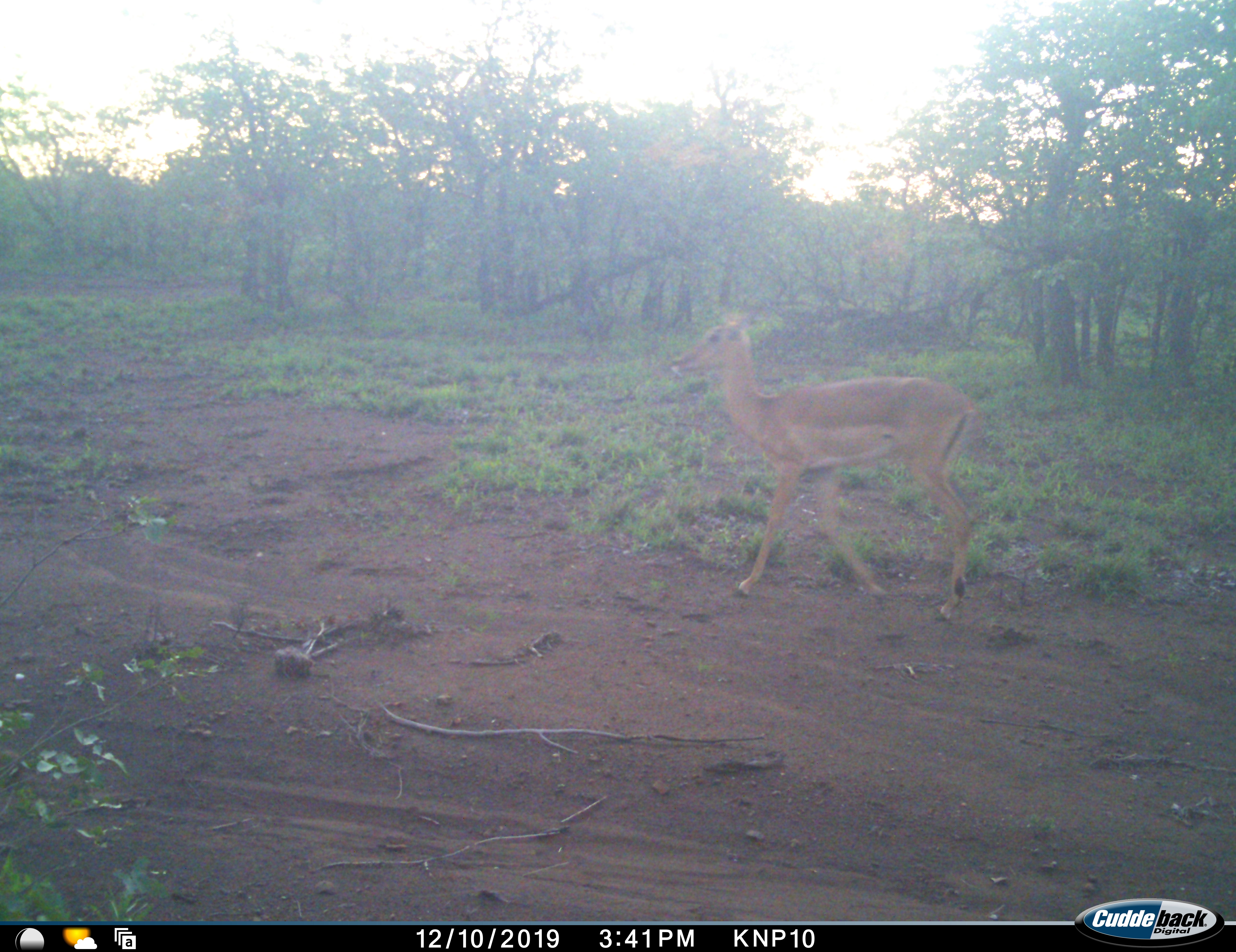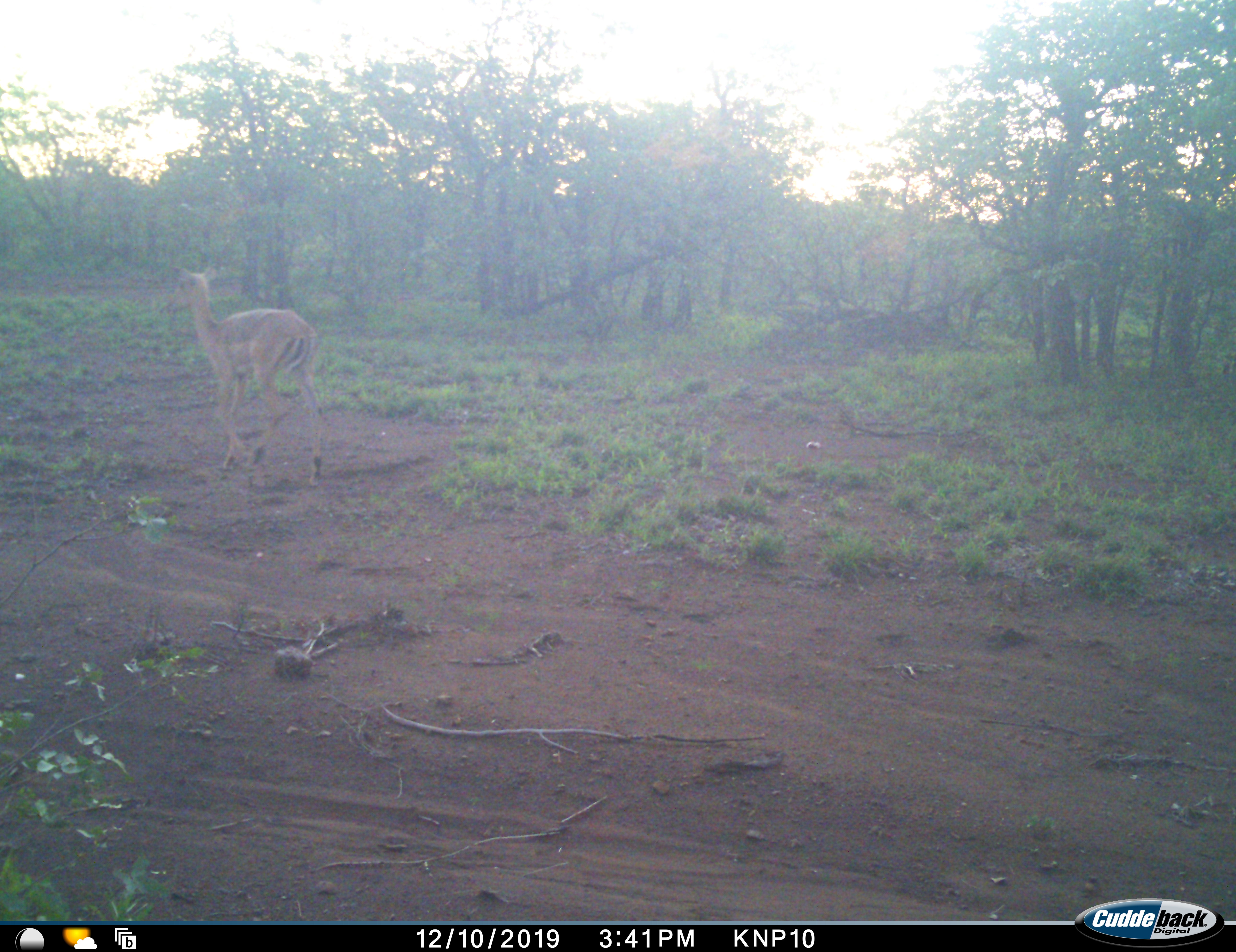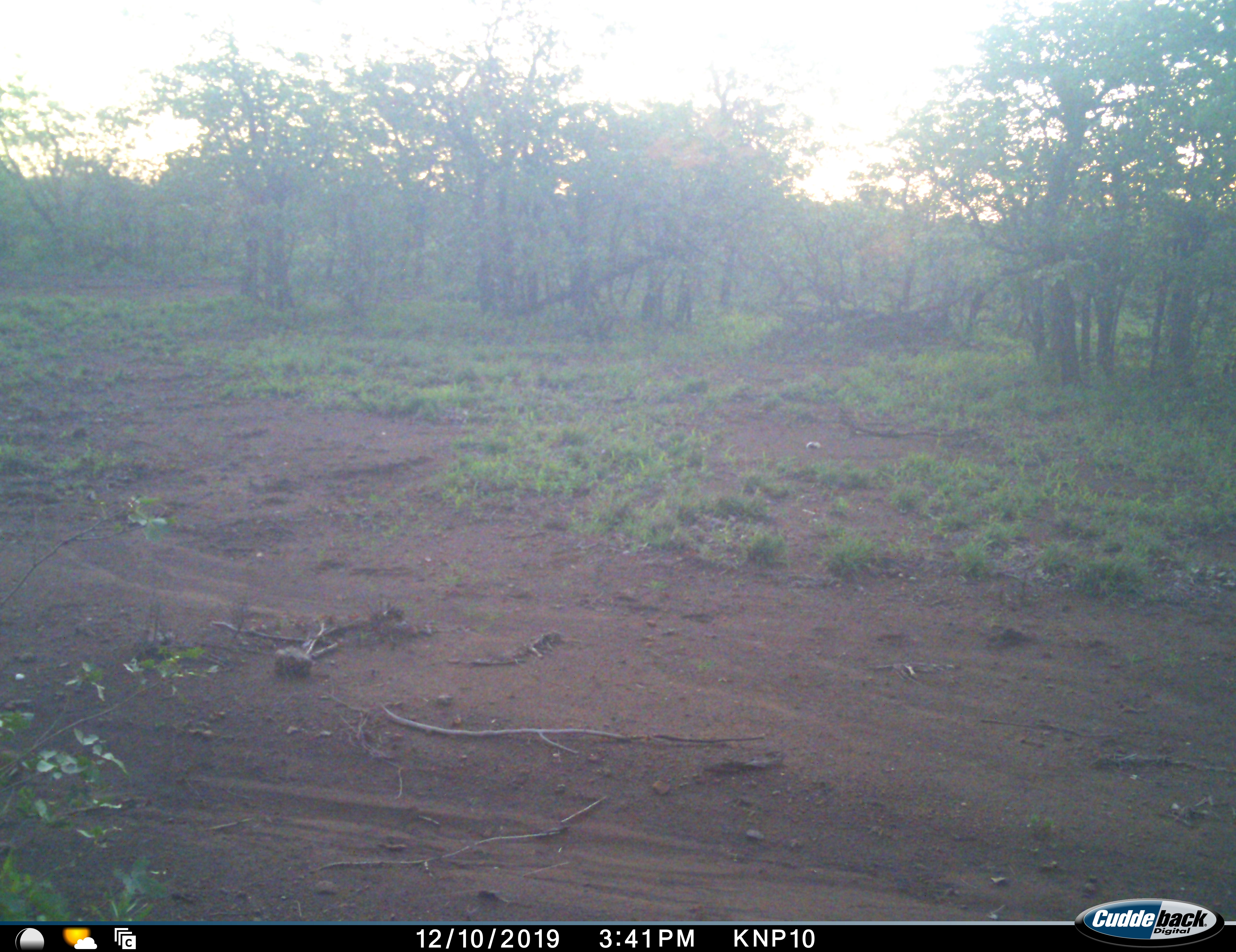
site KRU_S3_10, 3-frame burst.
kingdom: Animalia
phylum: Chordata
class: Mammalia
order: Artiodactyla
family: Bovidae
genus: Aepyceros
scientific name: Aepyceros melampus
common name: impala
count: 1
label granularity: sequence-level